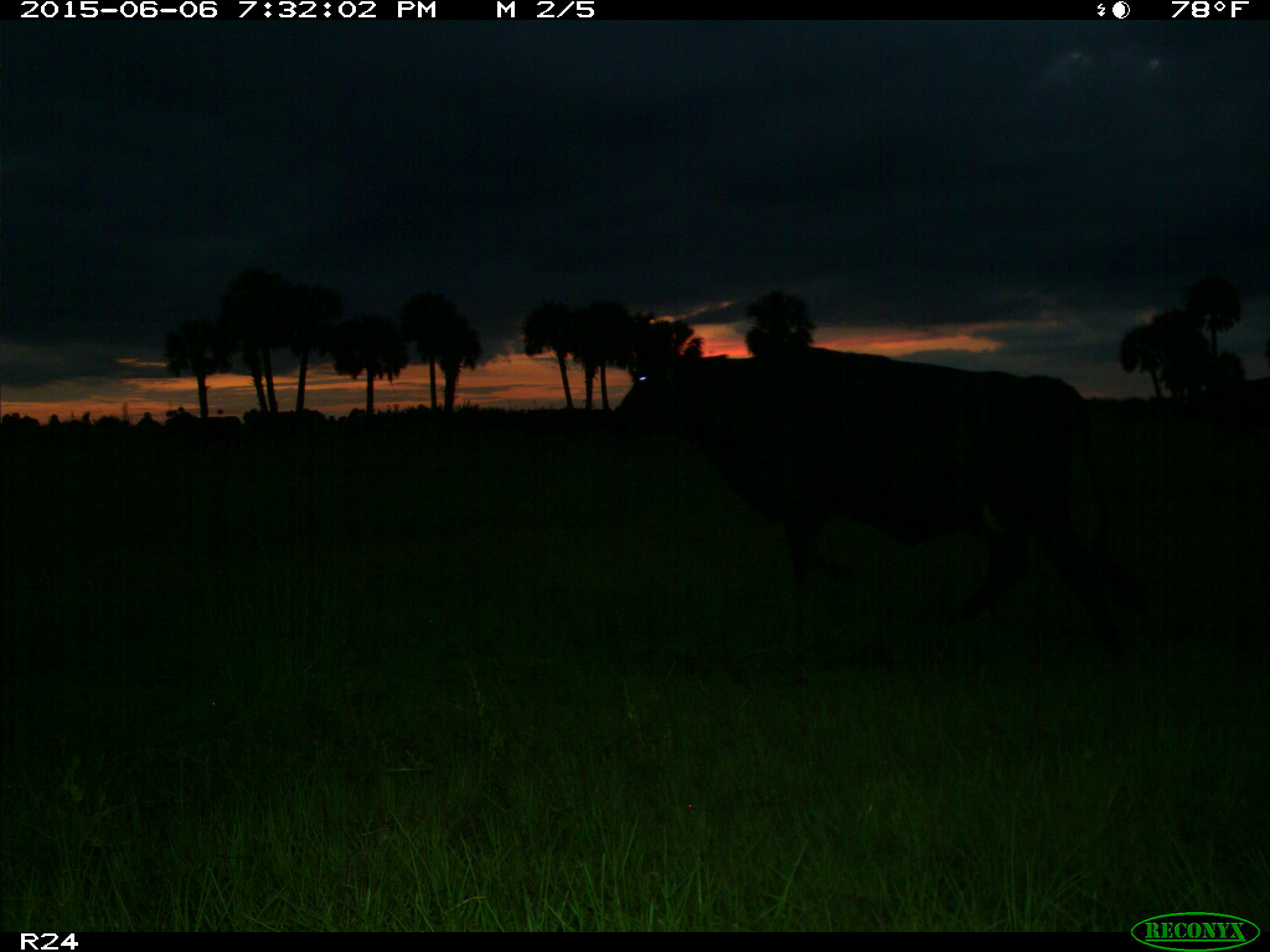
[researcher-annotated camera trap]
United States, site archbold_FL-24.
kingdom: Animalia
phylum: Chordata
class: Mammalia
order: Artiodactyla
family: Bovidae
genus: Bos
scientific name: Bos taurus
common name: domestic cow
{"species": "Bos taurus (domestic cow)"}